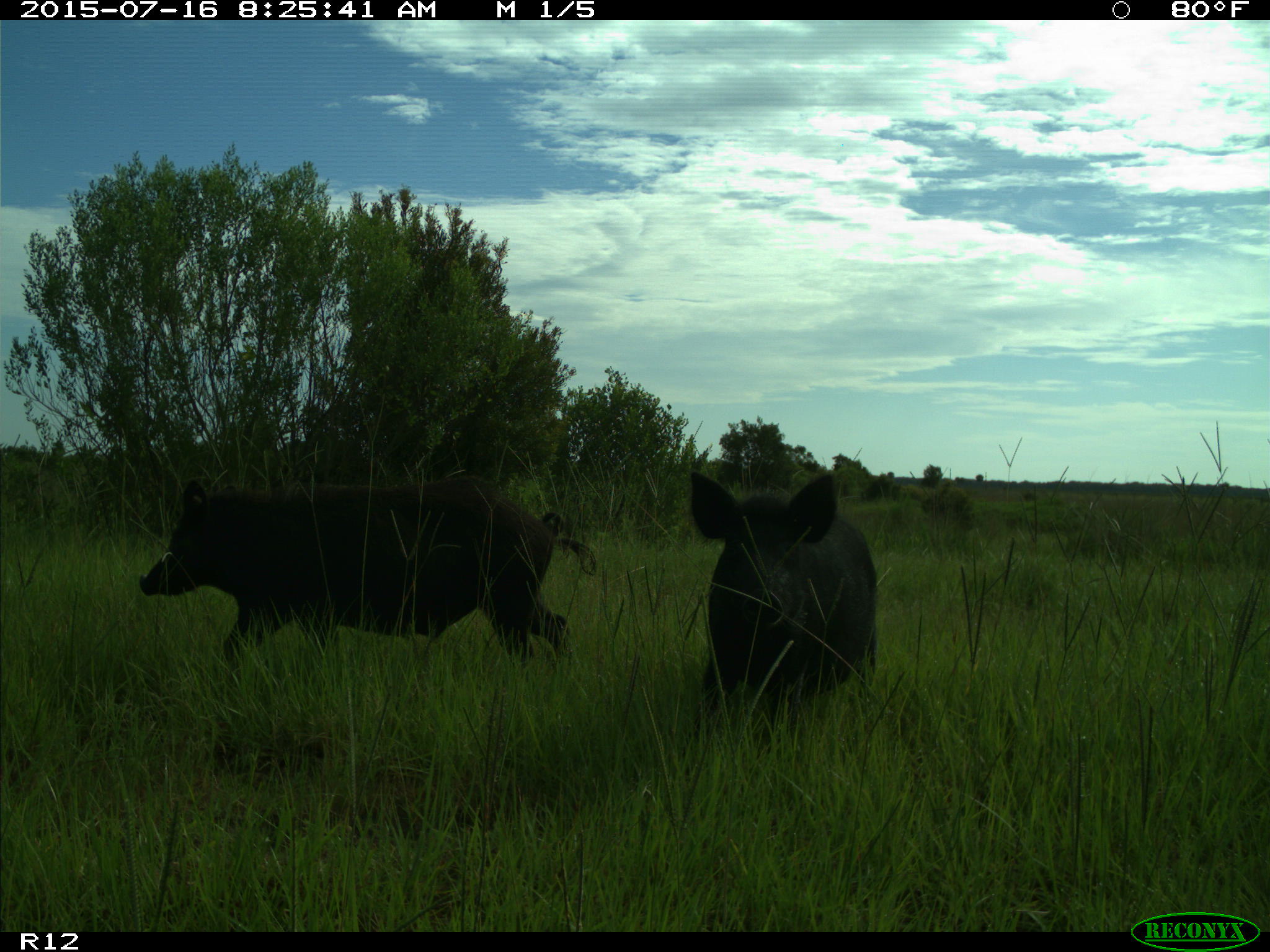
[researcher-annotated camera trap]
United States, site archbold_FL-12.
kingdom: Animalia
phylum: Chordata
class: Mammalia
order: Artiodactyla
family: Suidae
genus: Sus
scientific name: Sus scrofa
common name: wild boar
Sus scrofa (wild boar).